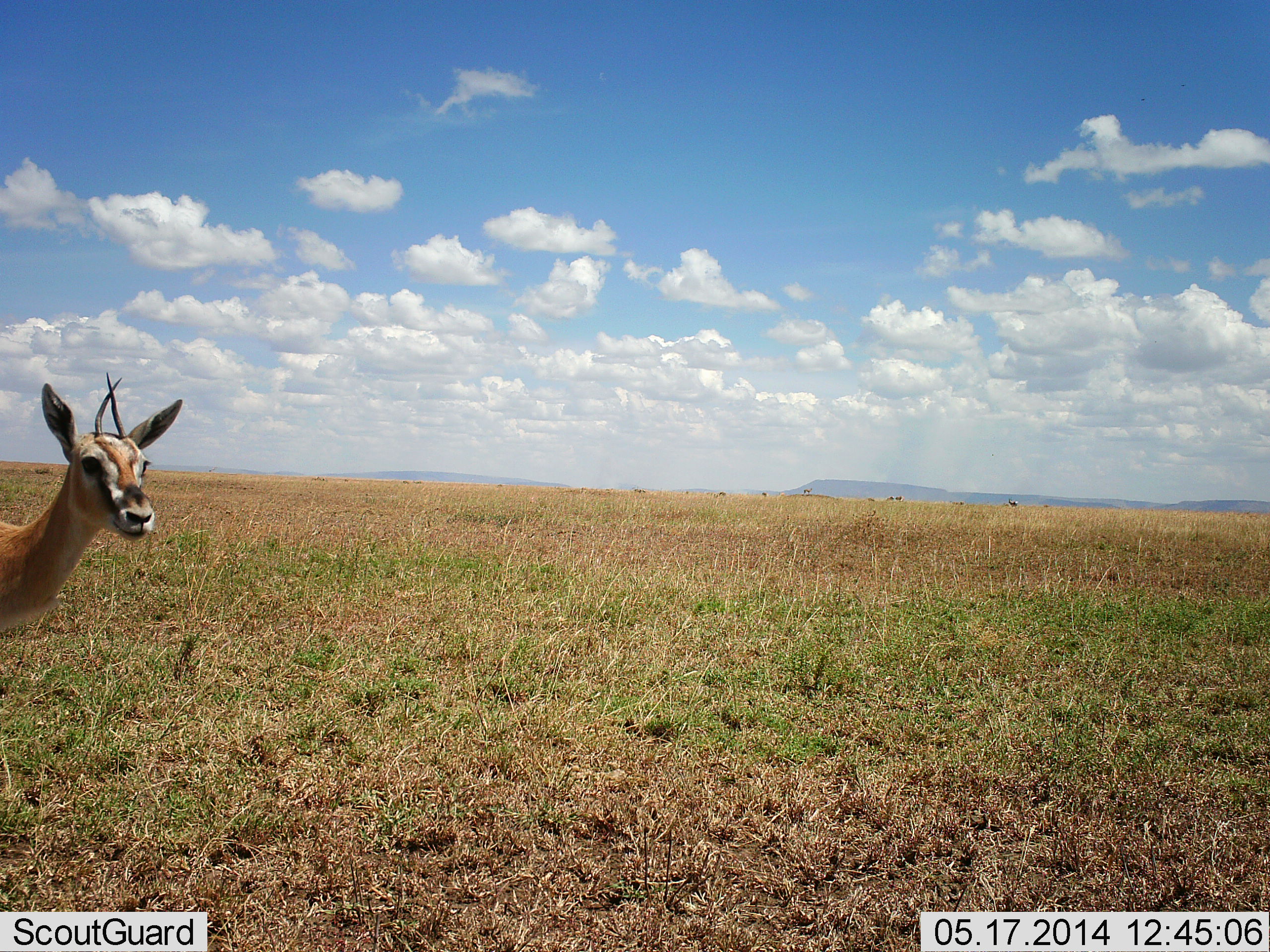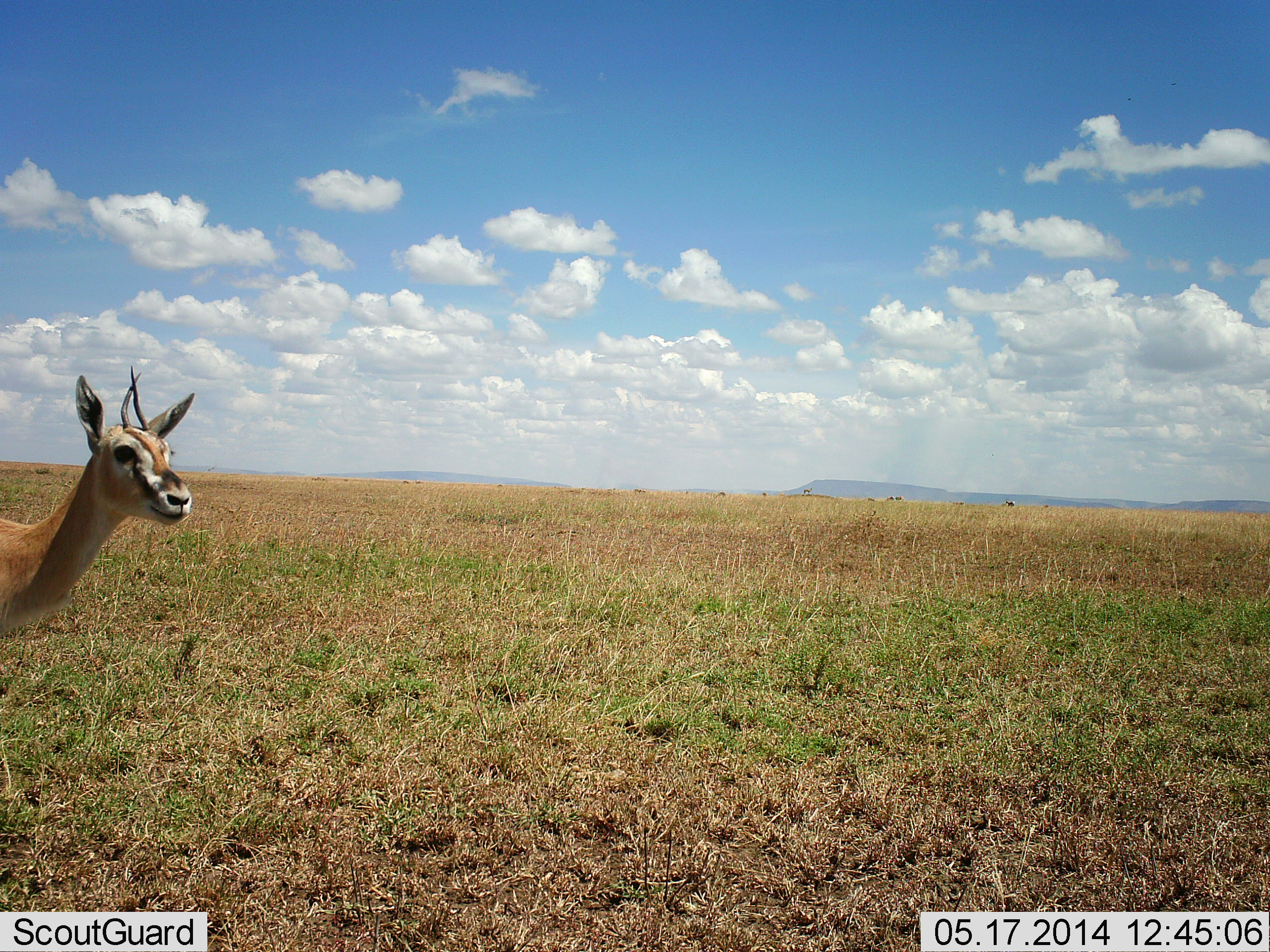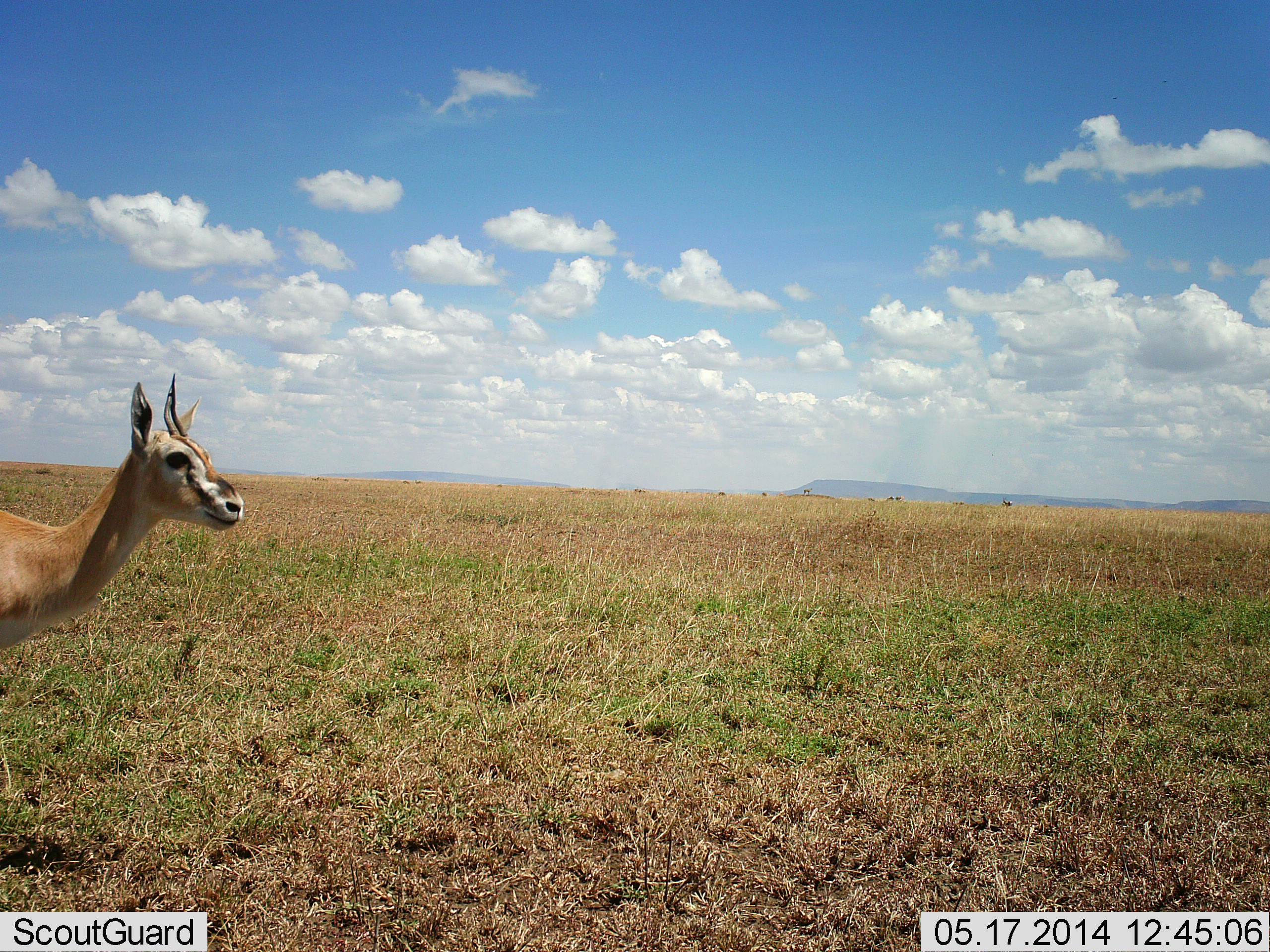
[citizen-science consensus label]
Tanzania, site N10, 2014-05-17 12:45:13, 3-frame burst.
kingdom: Animalia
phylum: Chordata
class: Mammalia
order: Artiodactyla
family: Bovidae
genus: Eudorcas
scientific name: Eudorcas thomsonii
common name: thomson's gazelle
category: gazellethomsons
Gazellethomsons (thomson's gazelle) (Eudorcas thomsonii), count 1. Behavior (volunteer vote fractions): standing 70%, resting 0%, moving 30%, interacting 0%. Young present (vote fraction): 0%. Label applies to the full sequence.